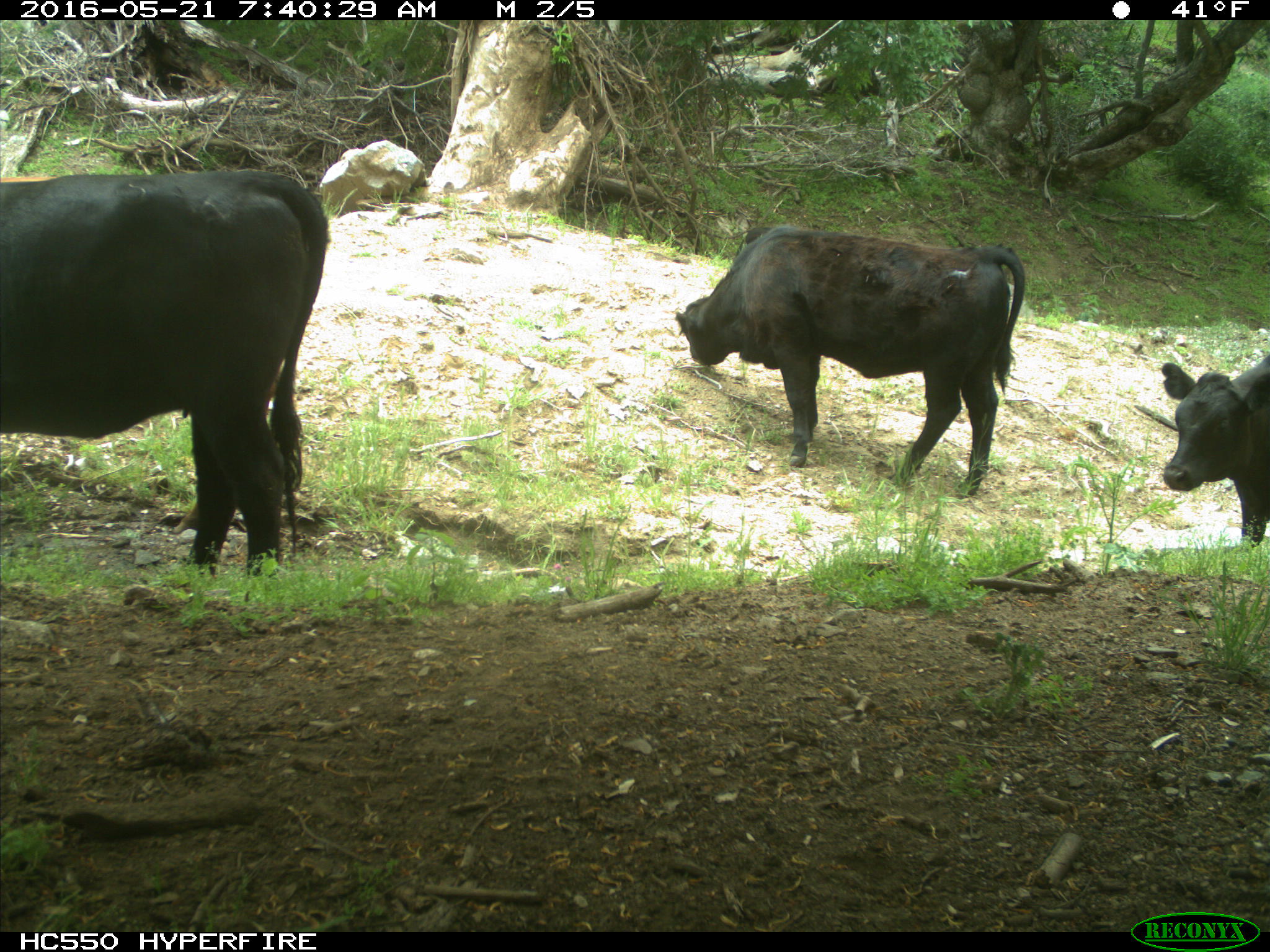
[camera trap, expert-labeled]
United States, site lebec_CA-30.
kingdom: Animalia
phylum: Chordata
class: Mammalia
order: Artiodactyla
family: Bovidae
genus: Bos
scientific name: Bos taurus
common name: domestic cow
Bos taurus (domestic cow).